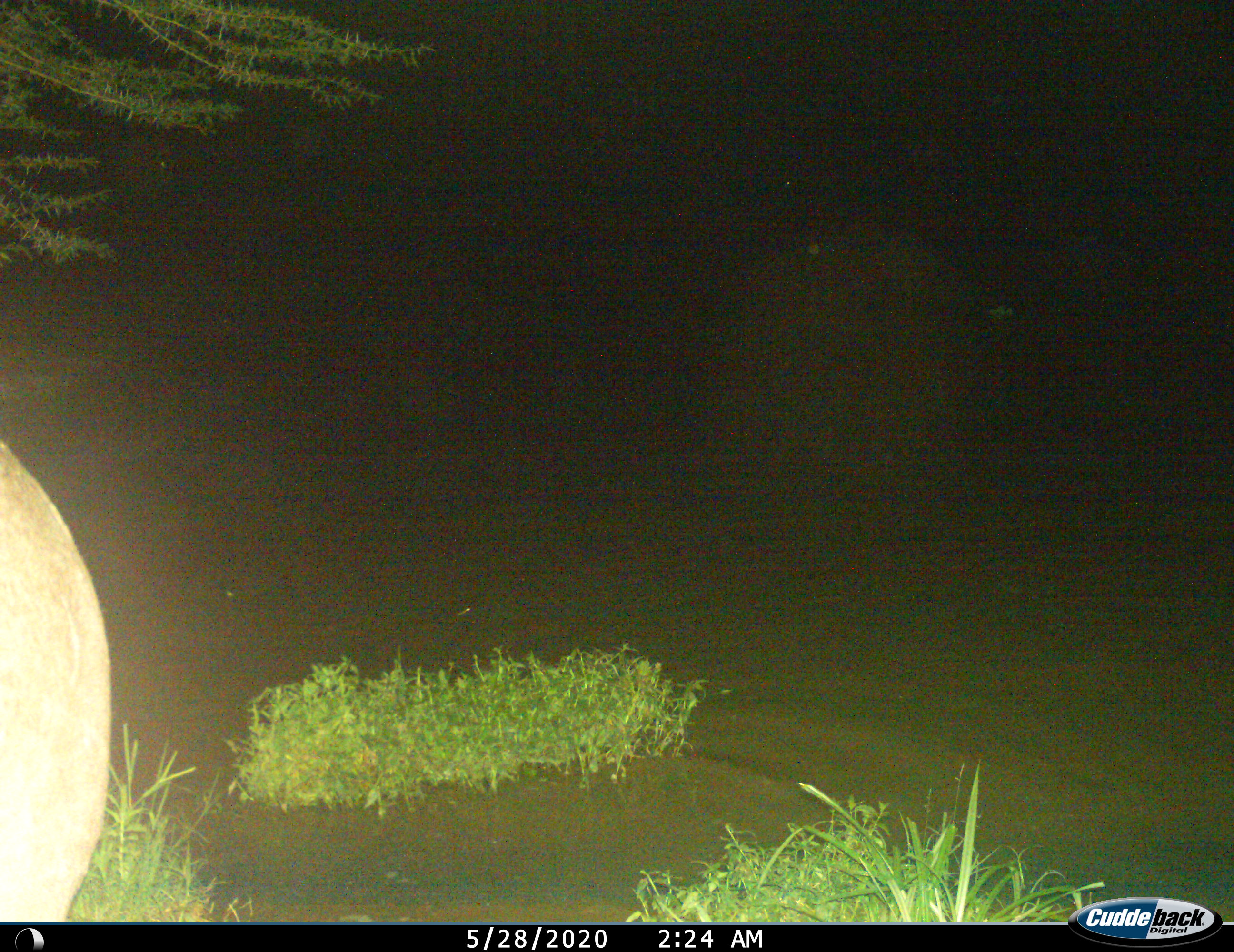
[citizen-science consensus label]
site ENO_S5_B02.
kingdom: Animalia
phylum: Chordata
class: Mammalia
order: Artiodactyla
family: Hippopotamidae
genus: Hippopotamus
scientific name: Hippopotamus amphibius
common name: hippopotamus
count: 1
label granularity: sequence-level